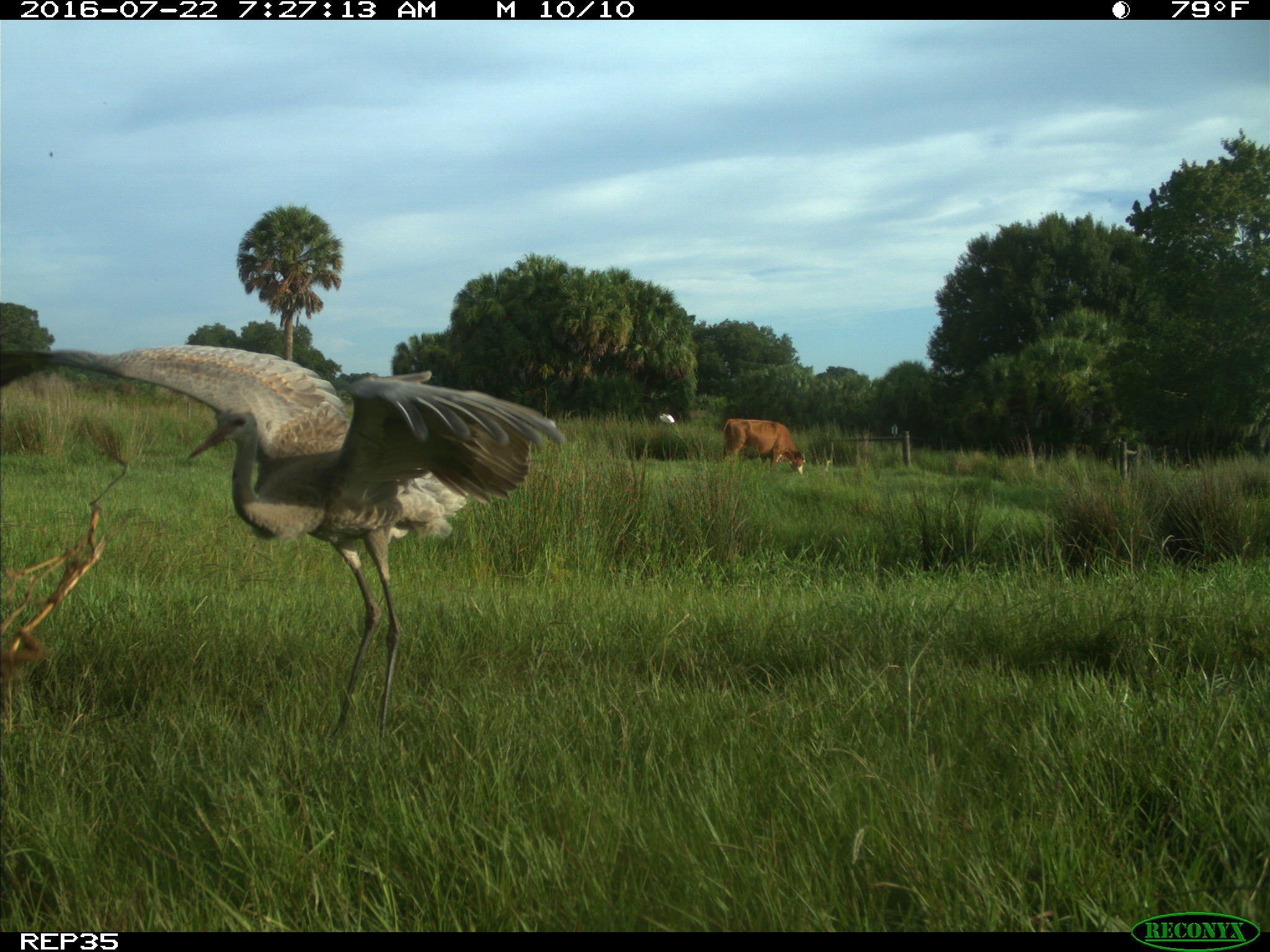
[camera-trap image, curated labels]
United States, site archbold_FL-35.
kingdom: Animalia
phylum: Chordata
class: Mammalia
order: Artiodactyla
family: Bovidae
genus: Bos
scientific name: Bos taurus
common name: domestic cow